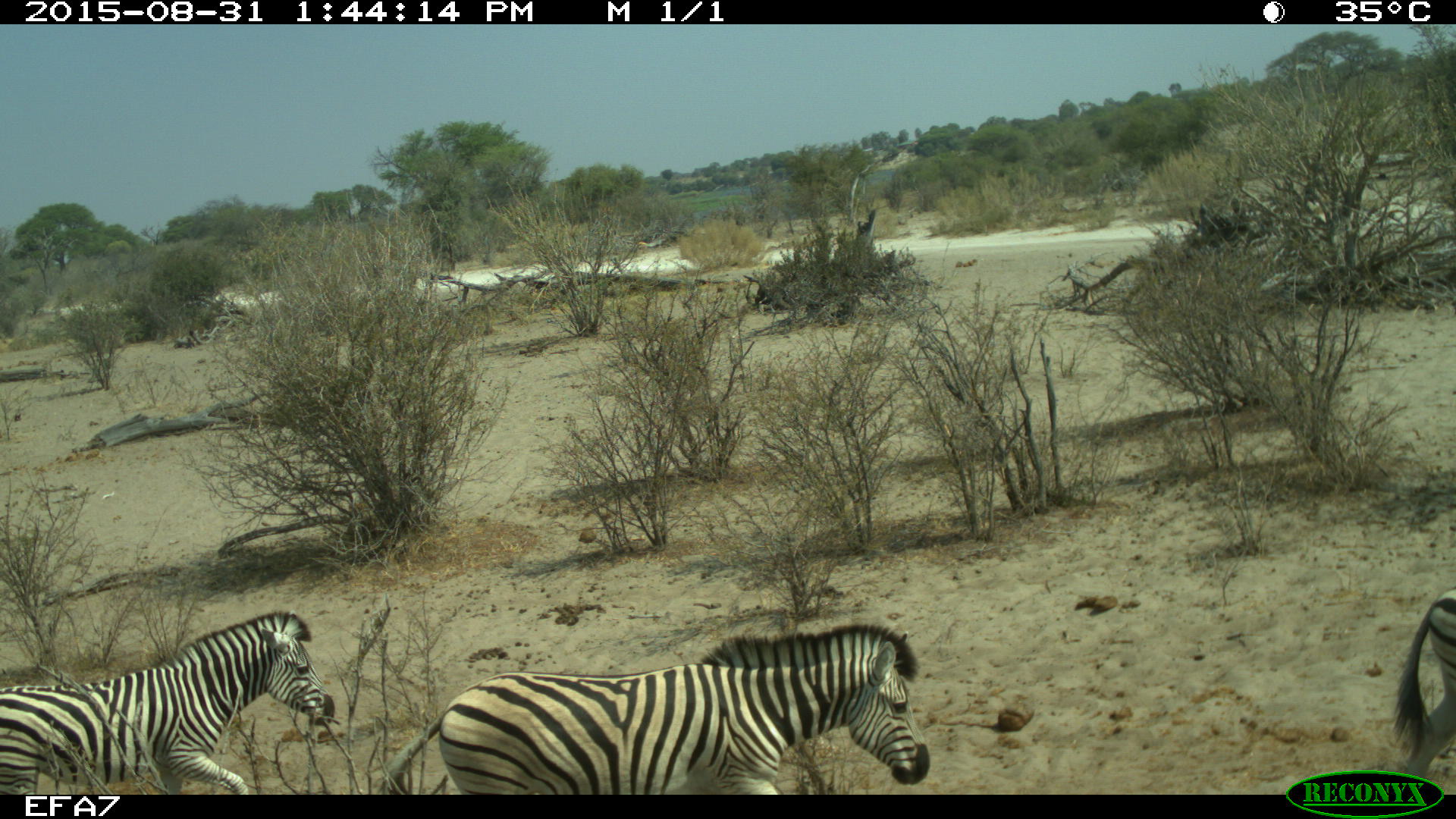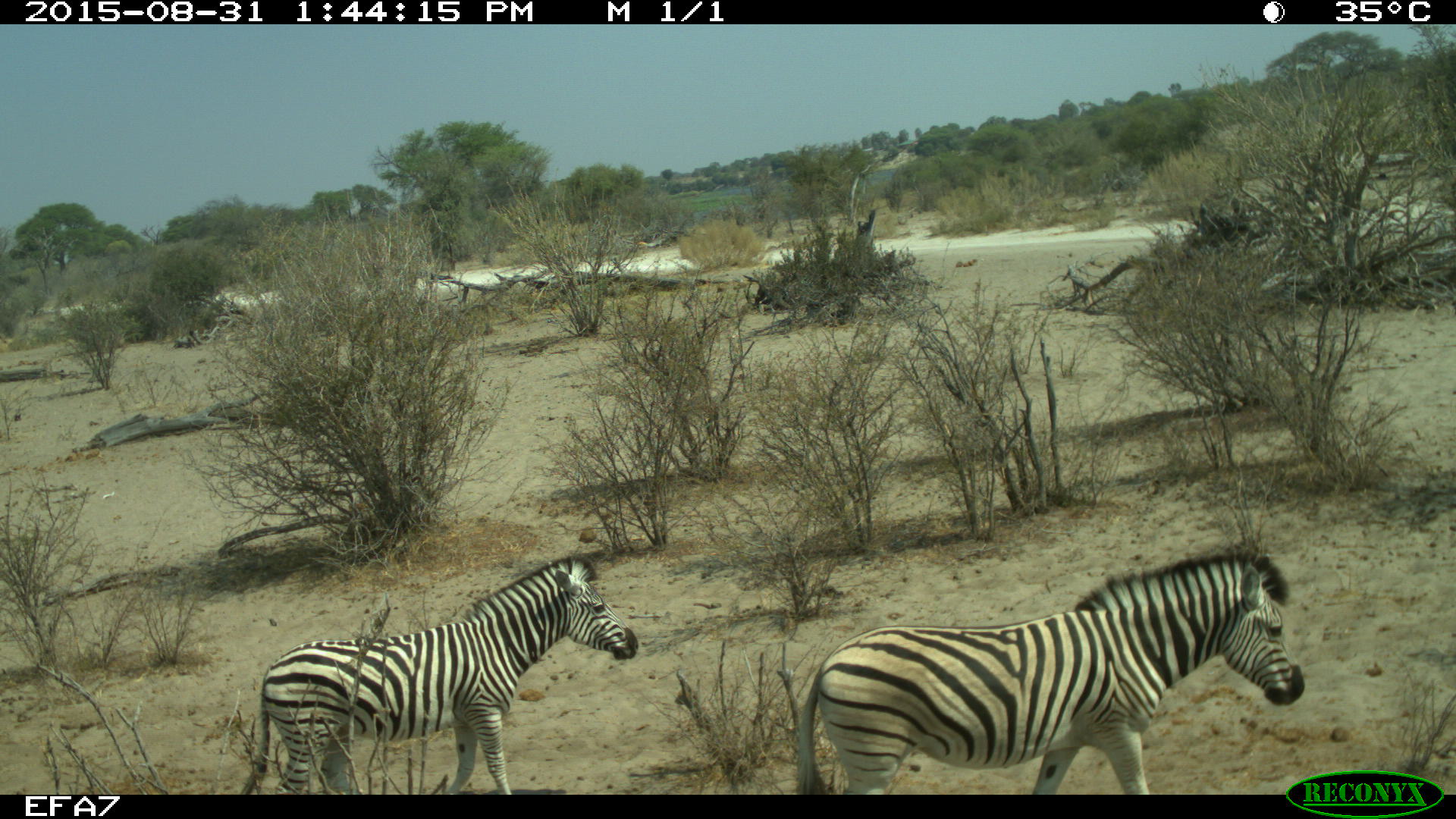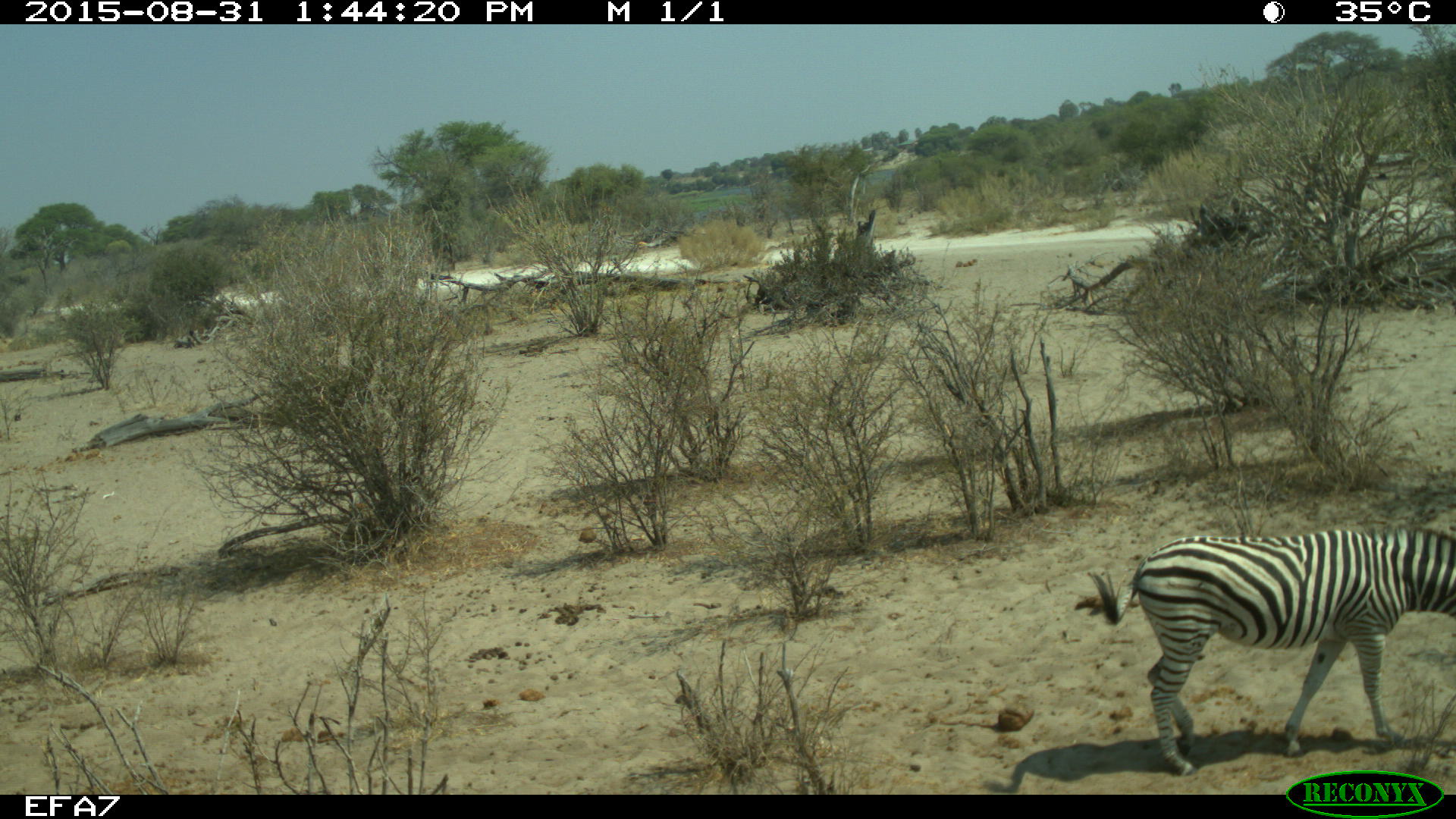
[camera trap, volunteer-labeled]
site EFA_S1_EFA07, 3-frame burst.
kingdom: Animalia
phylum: Chordata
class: Mammalia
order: Perissodactyla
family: Equidae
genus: Equus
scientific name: Equus quagga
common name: plains zebra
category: zebraplains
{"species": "zebraplains (plains zebra) (Equus quagga)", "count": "3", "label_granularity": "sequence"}